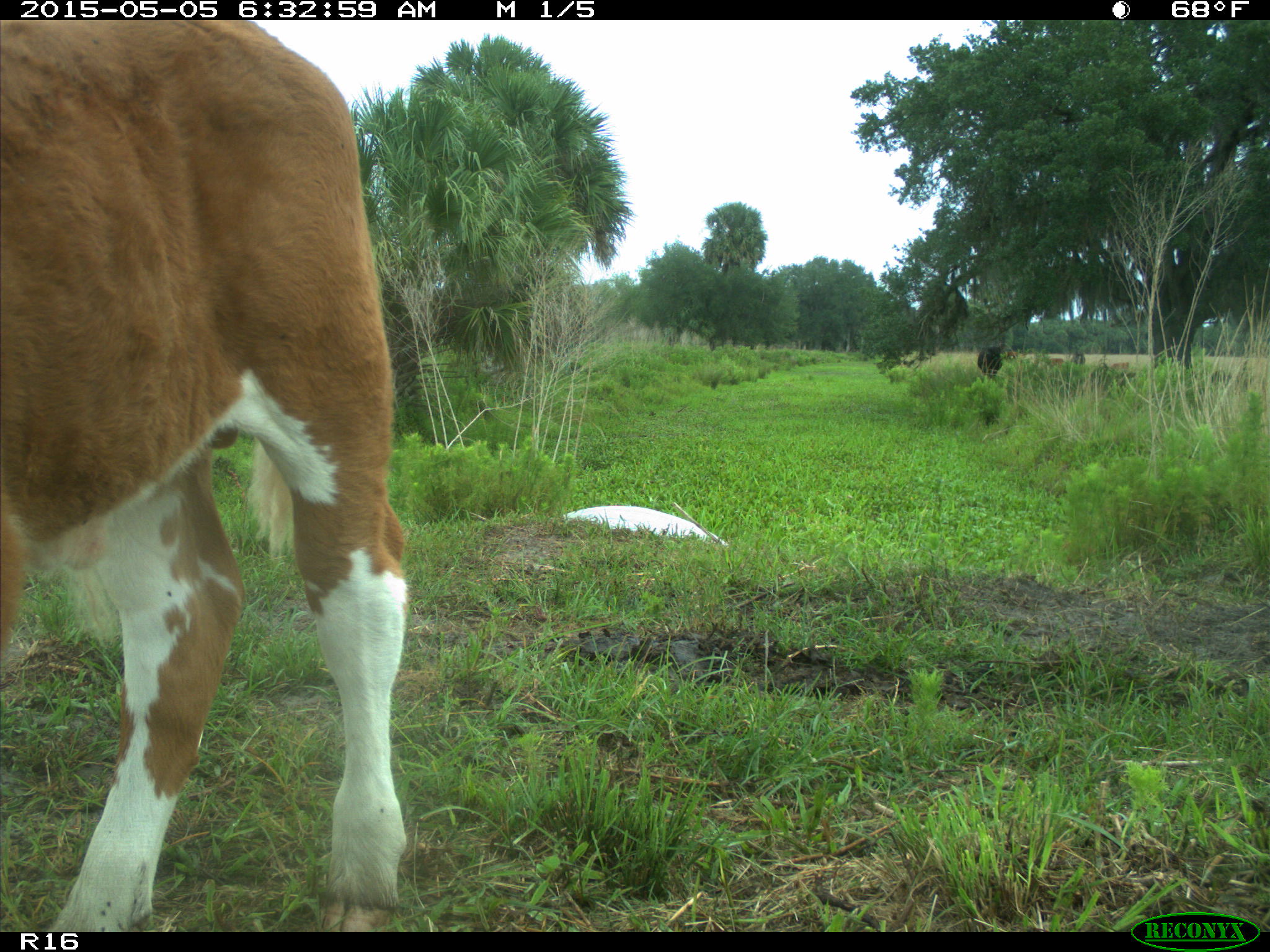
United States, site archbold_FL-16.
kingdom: Animalia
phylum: Chordata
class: Mammalia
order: Artiodactyla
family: Bovidae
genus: Bos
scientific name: Bos taurus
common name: domestic cow